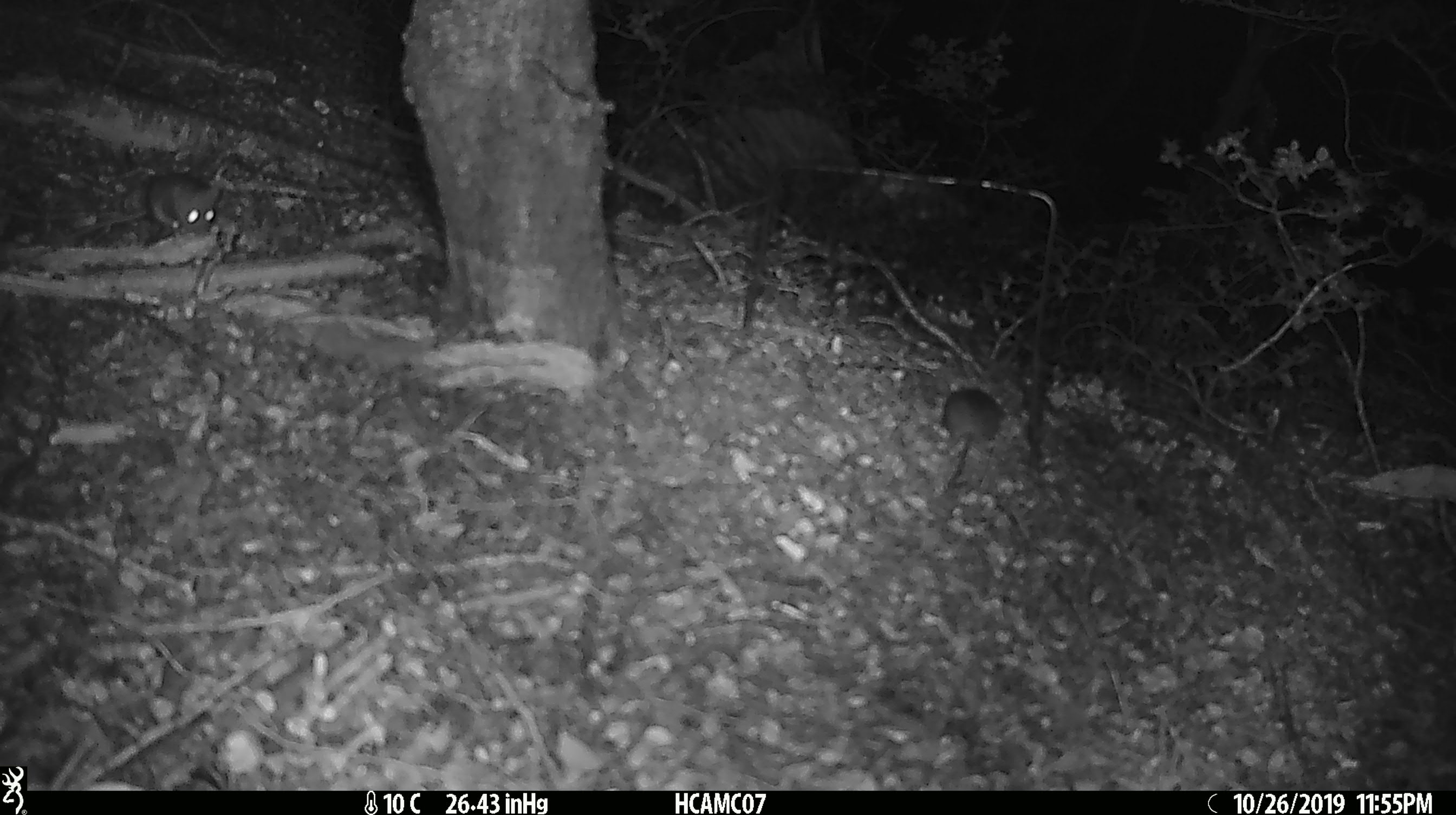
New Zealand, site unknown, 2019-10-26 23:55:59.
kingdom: Animalia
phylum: Chordata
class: Mammalia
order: Rodentia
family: Muridae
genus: Mus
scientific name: Mus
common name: mouse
Mouse (Mus).